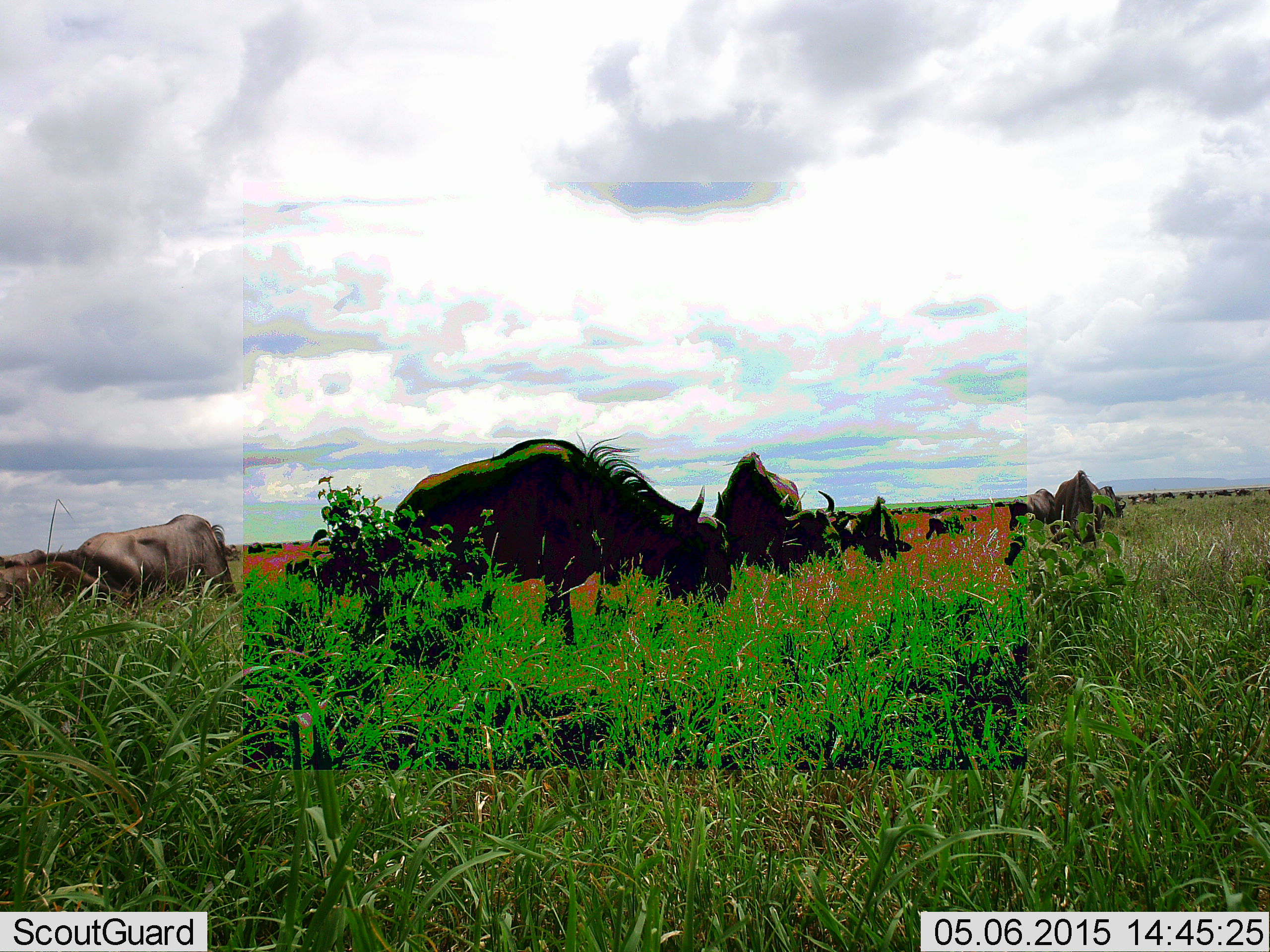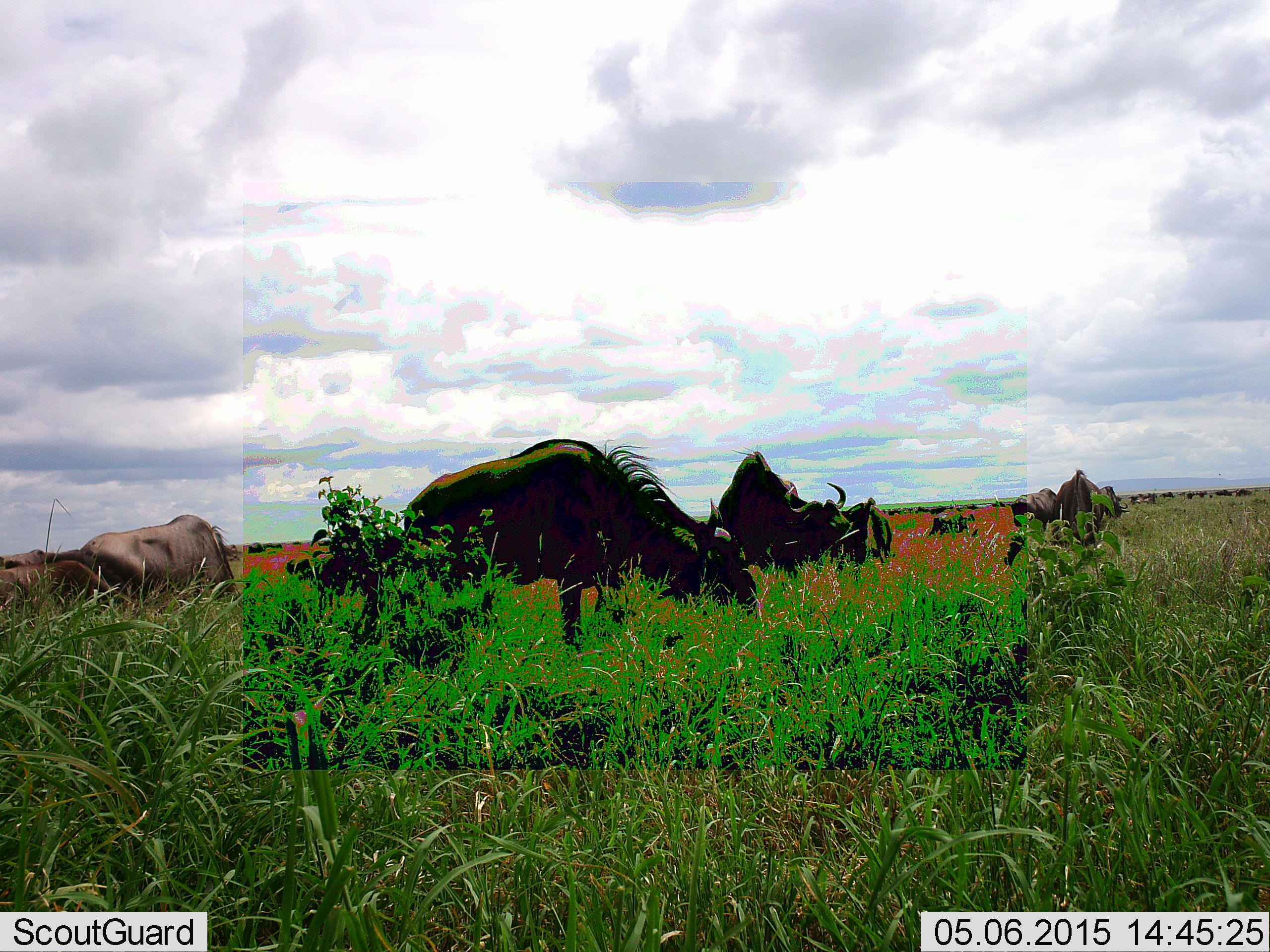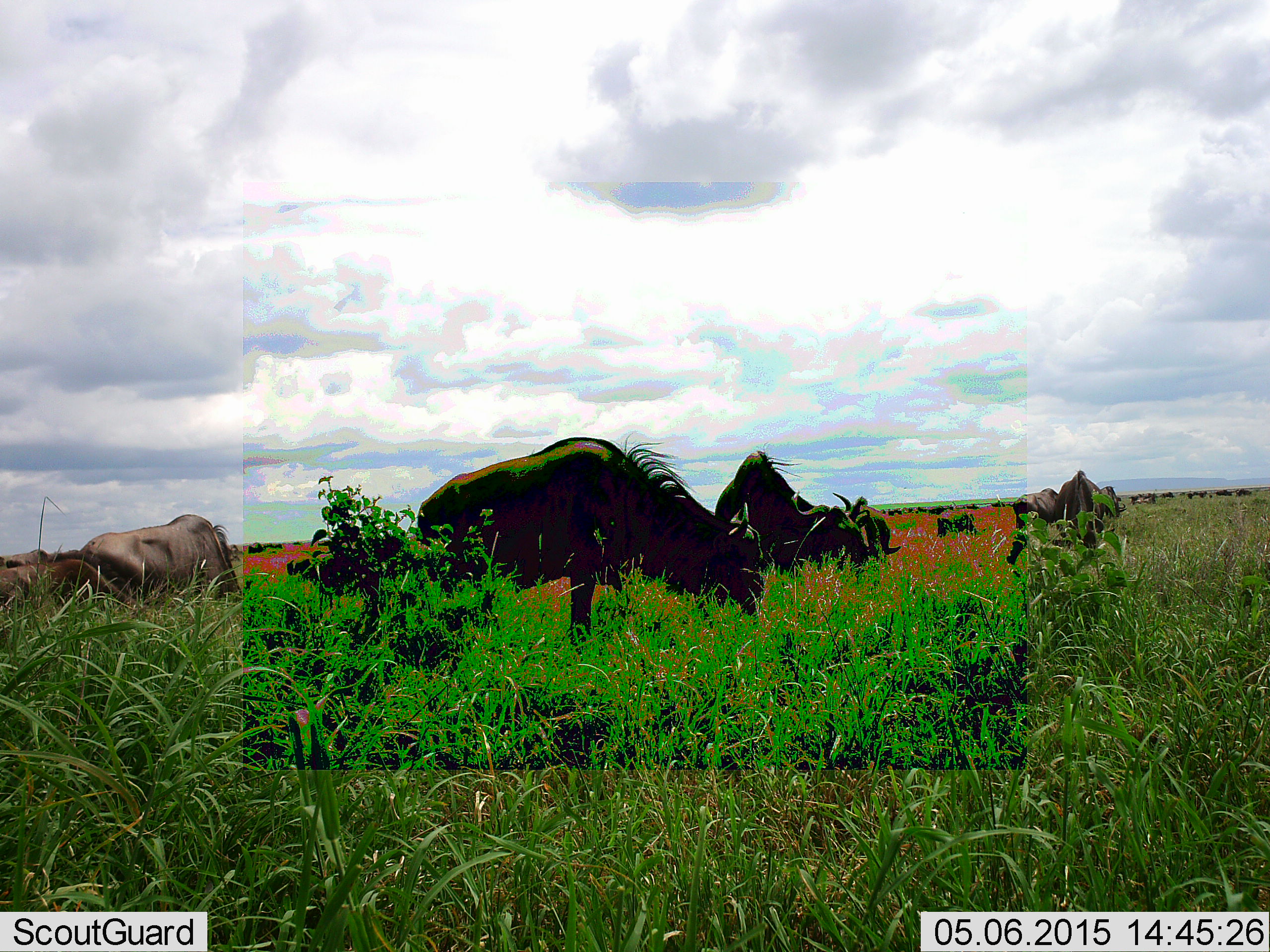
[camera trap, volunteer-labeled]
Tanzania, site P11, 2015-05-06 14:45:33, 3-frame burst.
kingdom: Animalia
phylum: Chordata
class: Mammalia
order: Artiodactyla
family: Bovidae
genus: Connochaetes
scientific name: Connochaetes taurinus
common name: blue wildebeest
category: wildebeest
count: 11-50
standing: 40%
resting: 0%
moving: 10%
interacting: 0%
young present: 0%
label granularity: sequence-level